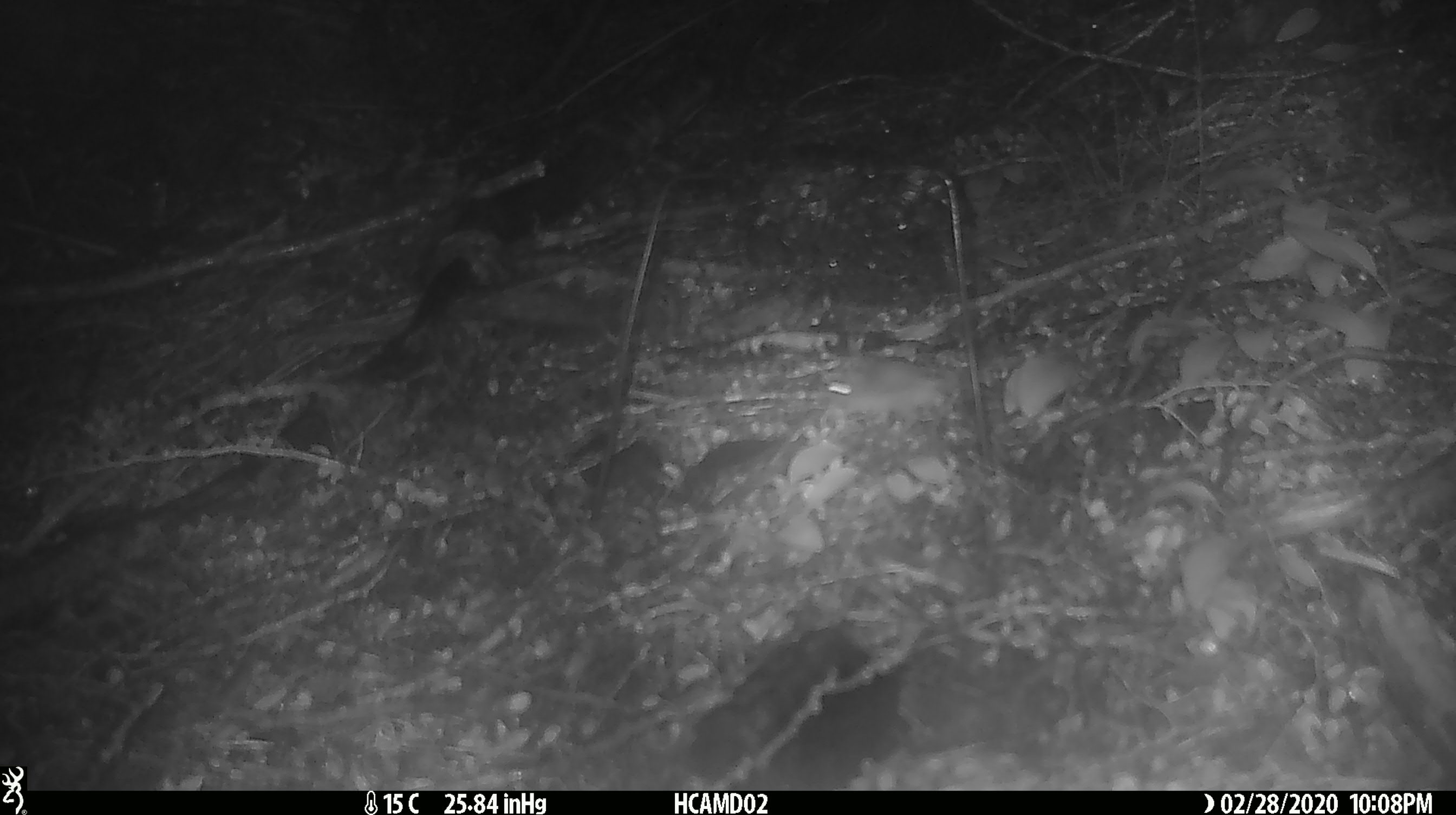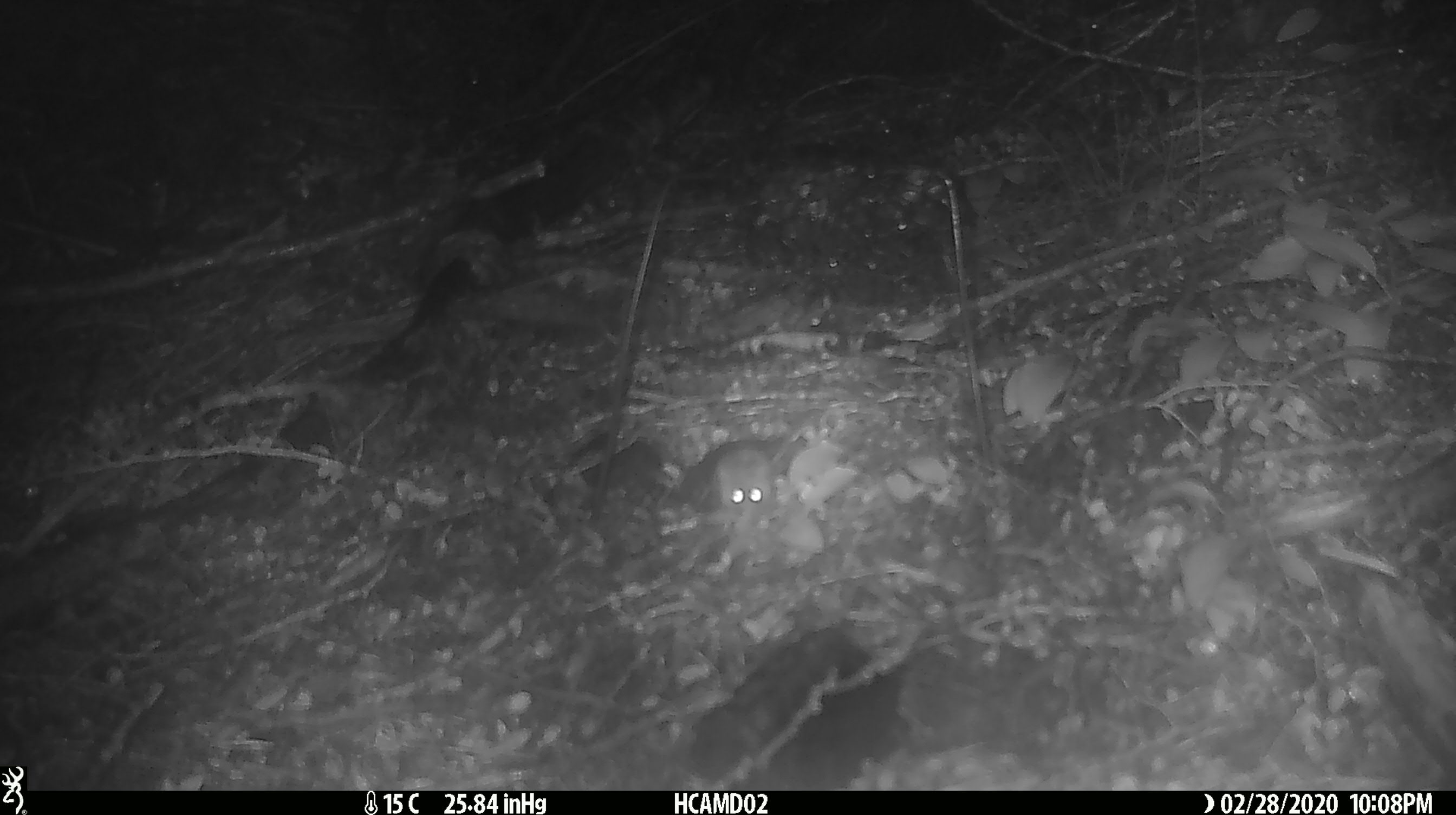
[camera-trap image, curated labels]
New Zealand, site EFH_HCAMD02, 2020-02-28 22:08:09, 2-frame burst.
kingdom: Animalia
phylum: Chordata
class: Mammalia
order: Rodentia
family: Muridae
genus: Mus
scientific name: Mus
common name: mouse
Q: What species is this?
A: Mouse (Mus).